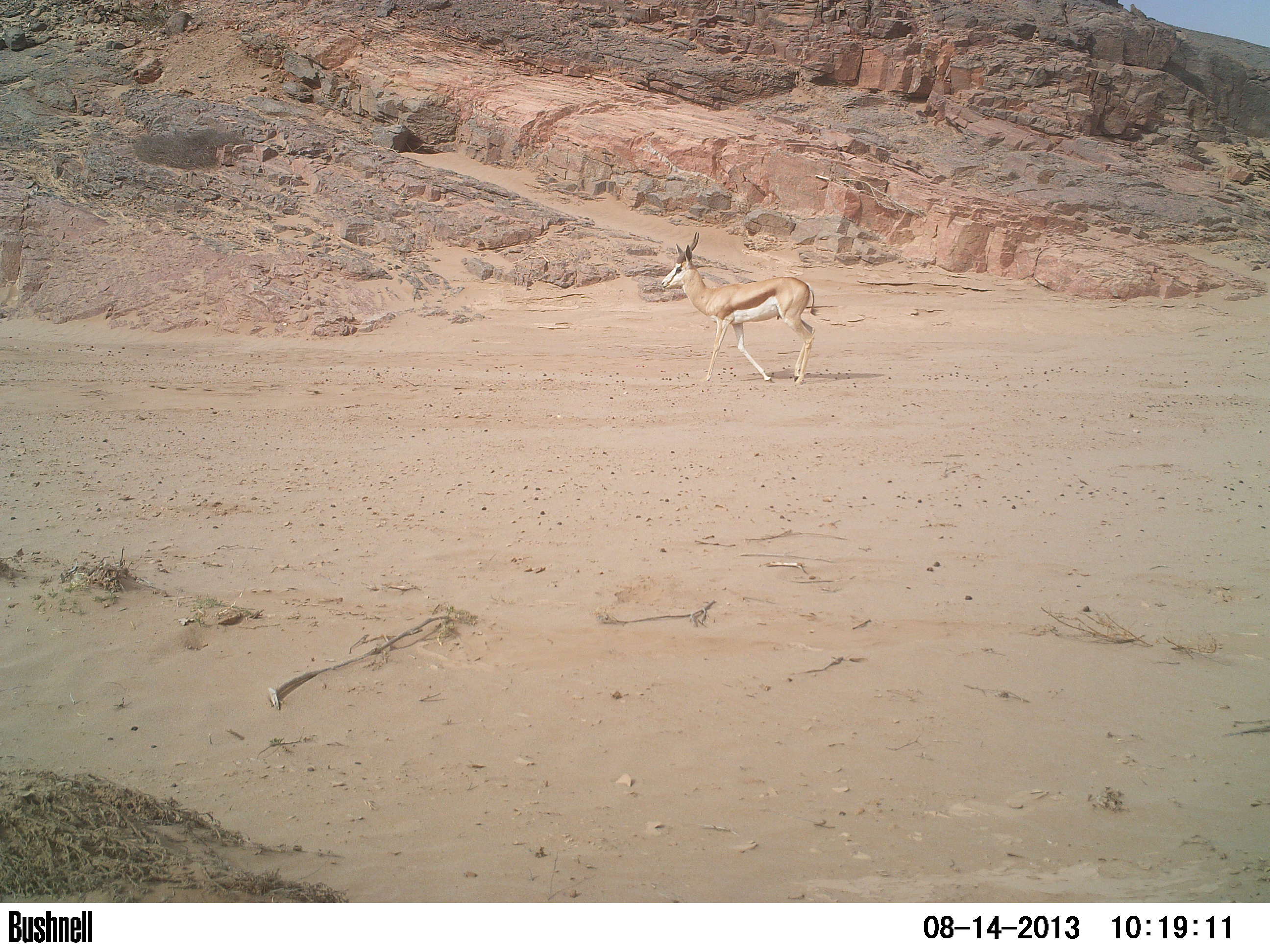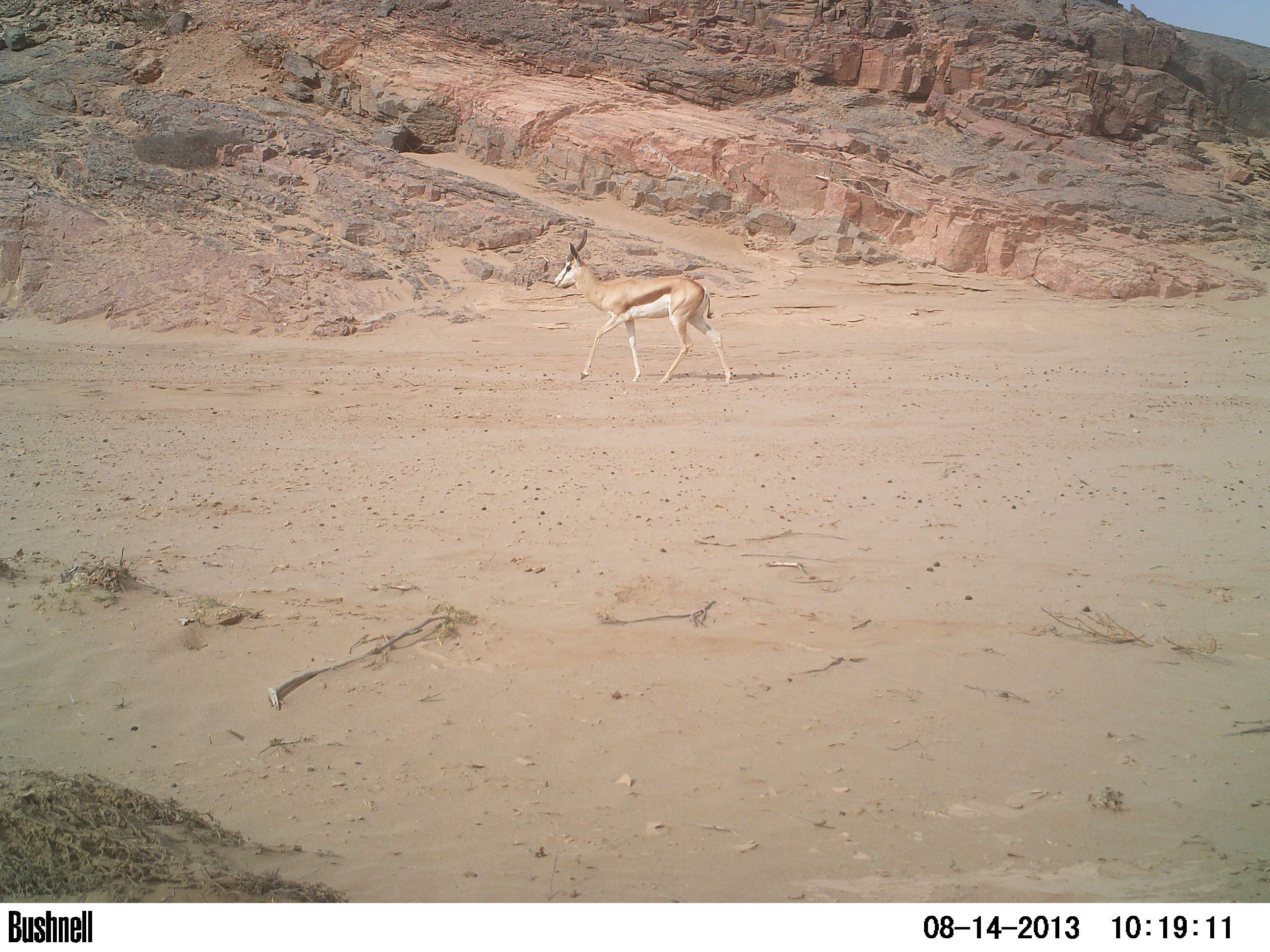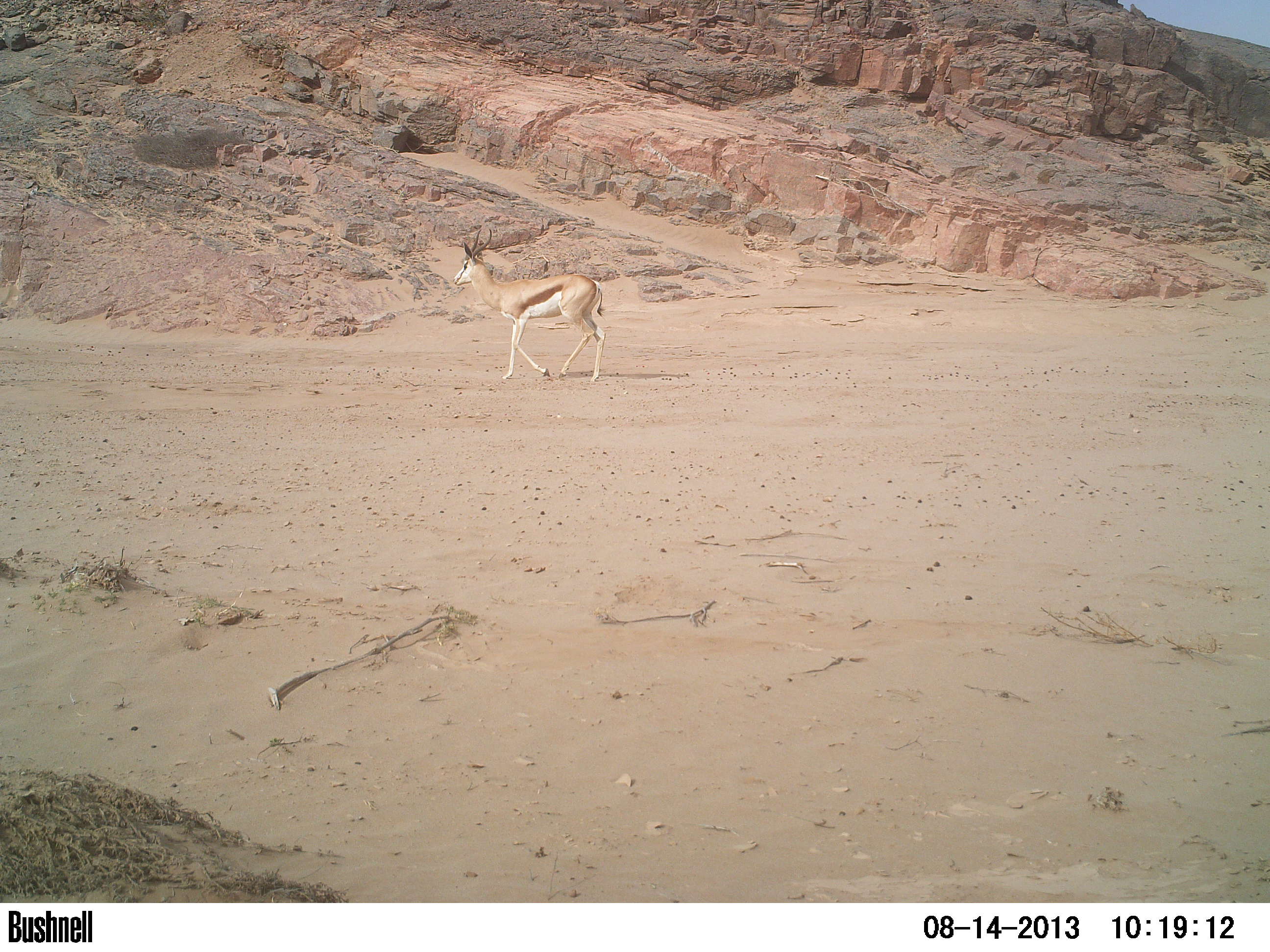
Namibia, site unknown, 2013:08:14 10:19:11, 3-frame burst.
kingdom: Animalia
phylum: Chordata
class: Mammalia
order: Artiodactyla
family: Bovidae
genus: Antidorcas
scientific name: Antidorcas marsupialis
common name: springbok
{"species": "Antidorcas marsupialis (springbok)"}